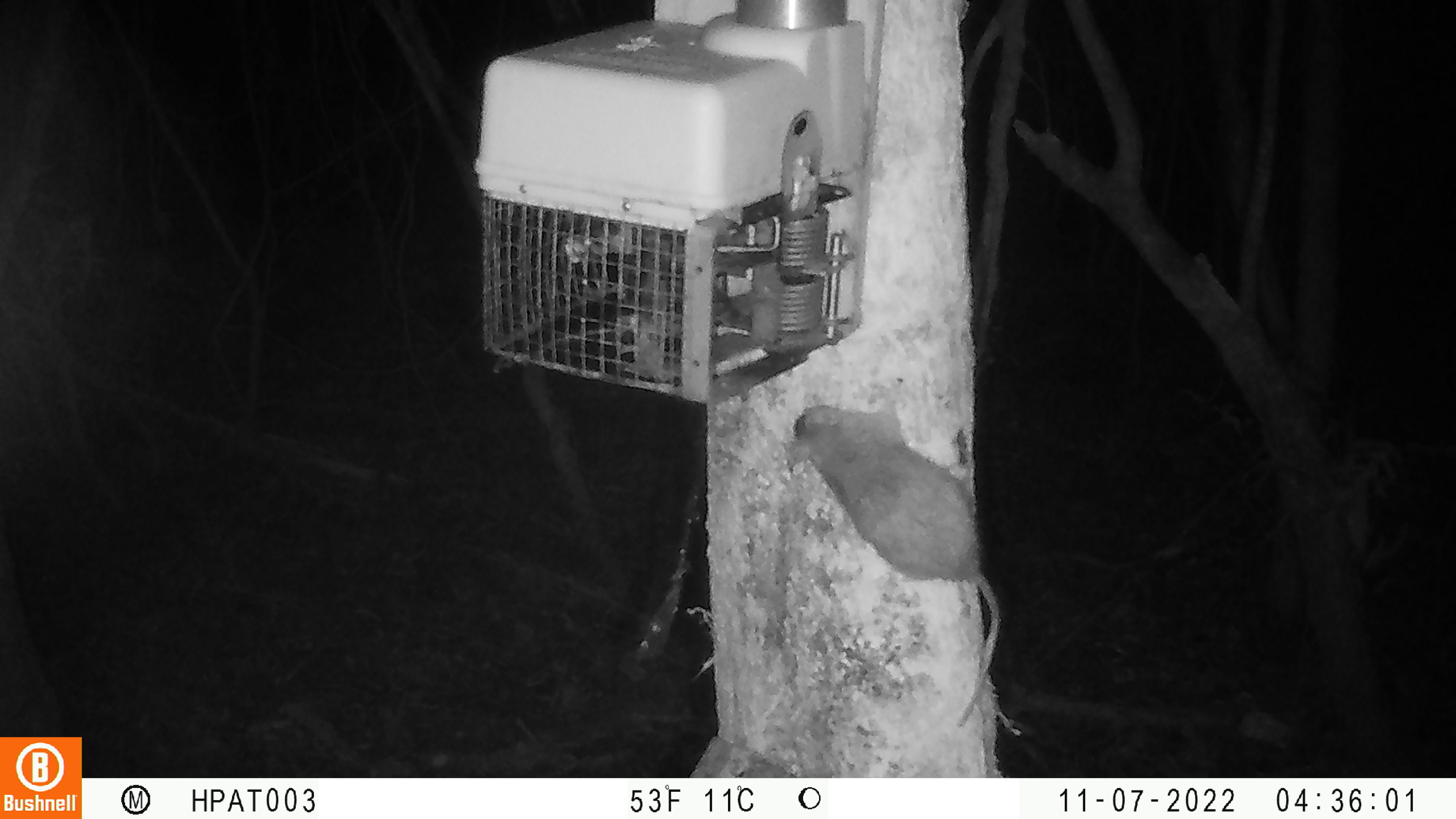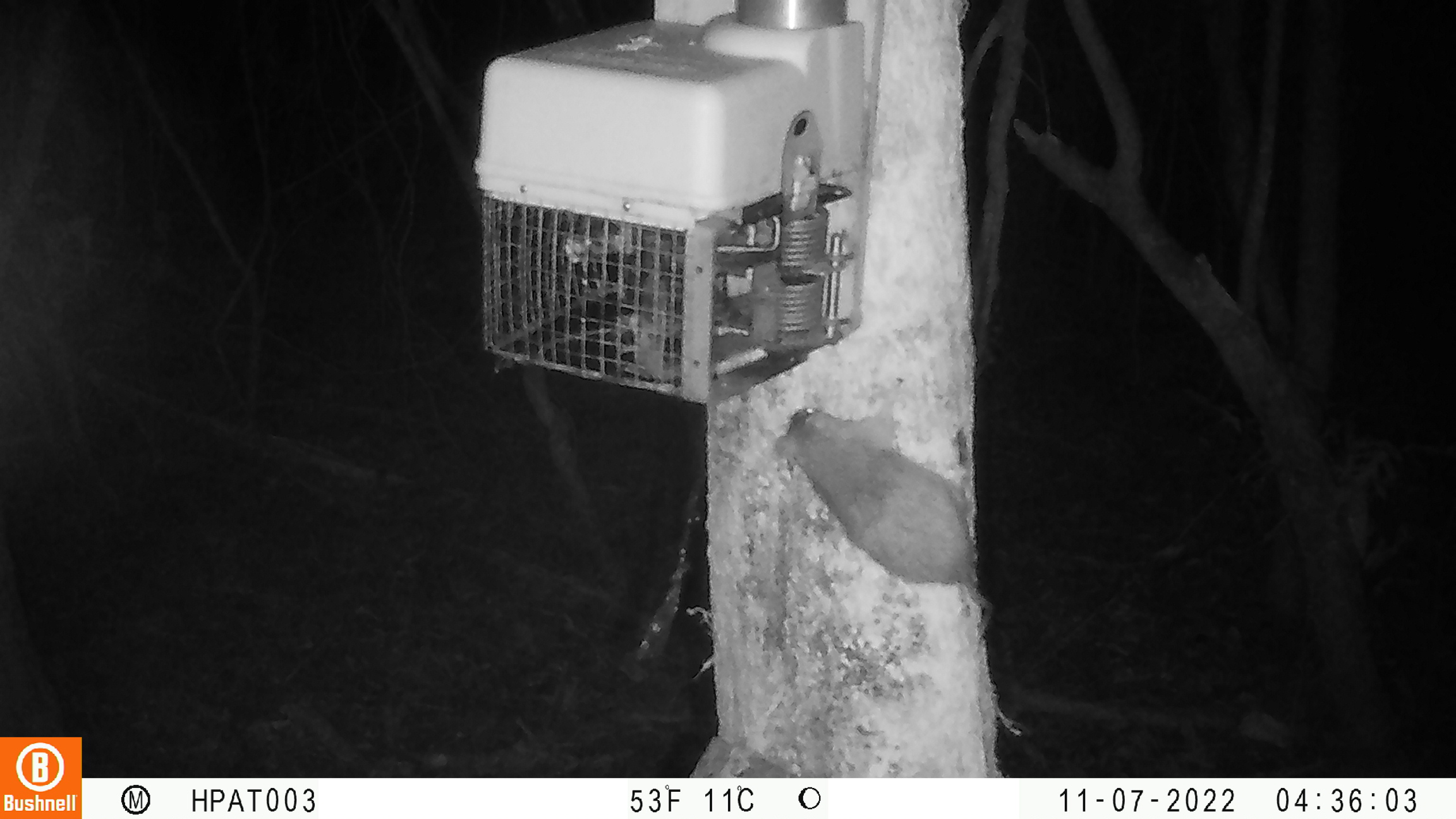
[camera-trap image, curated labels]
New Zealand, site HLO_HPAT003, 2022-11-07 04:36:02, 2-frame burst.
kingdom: Animalia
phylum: Chordata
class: Mammalia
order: Rodentia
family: Muridae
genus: Rattus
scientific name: Rattus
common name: rat